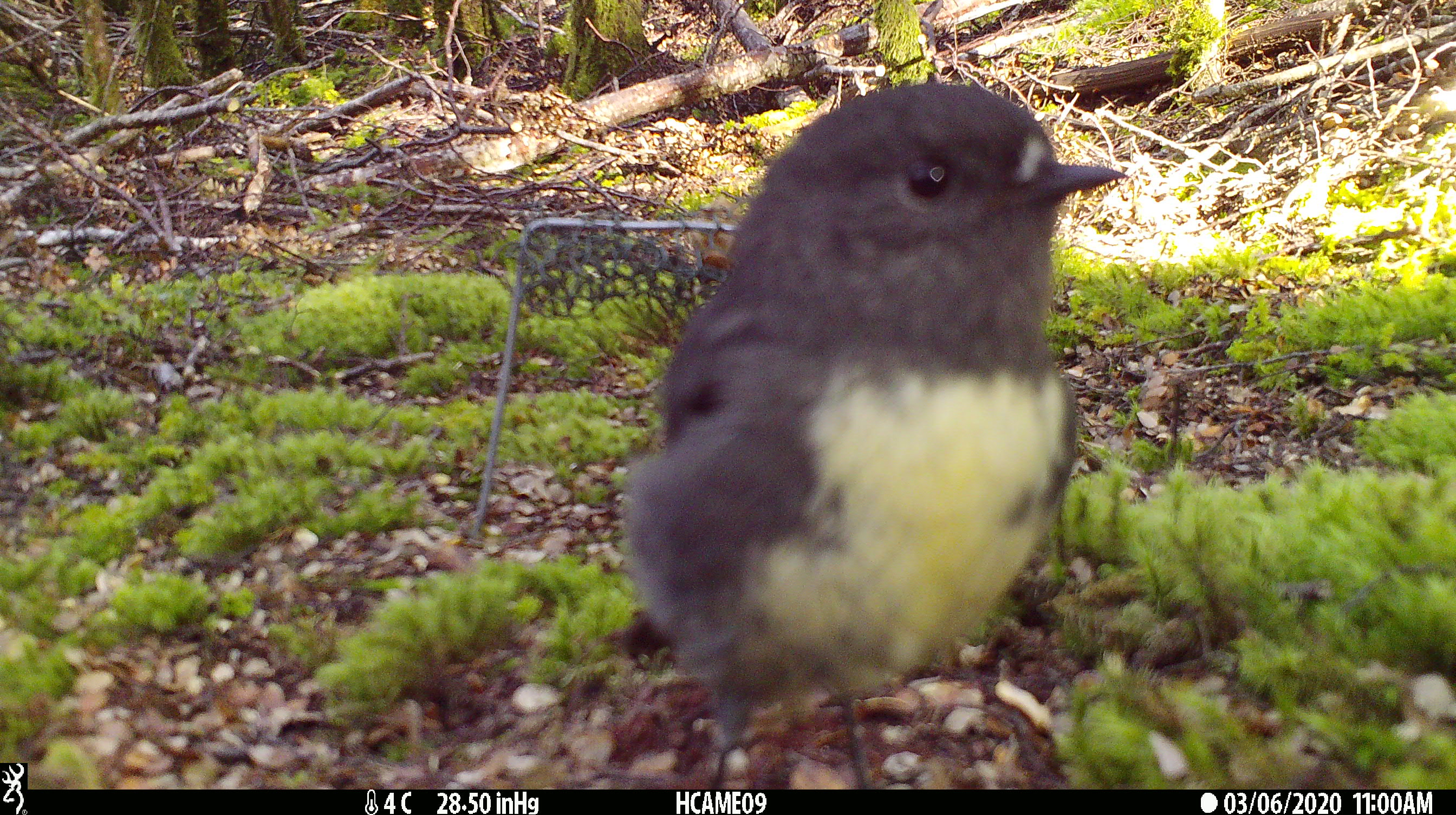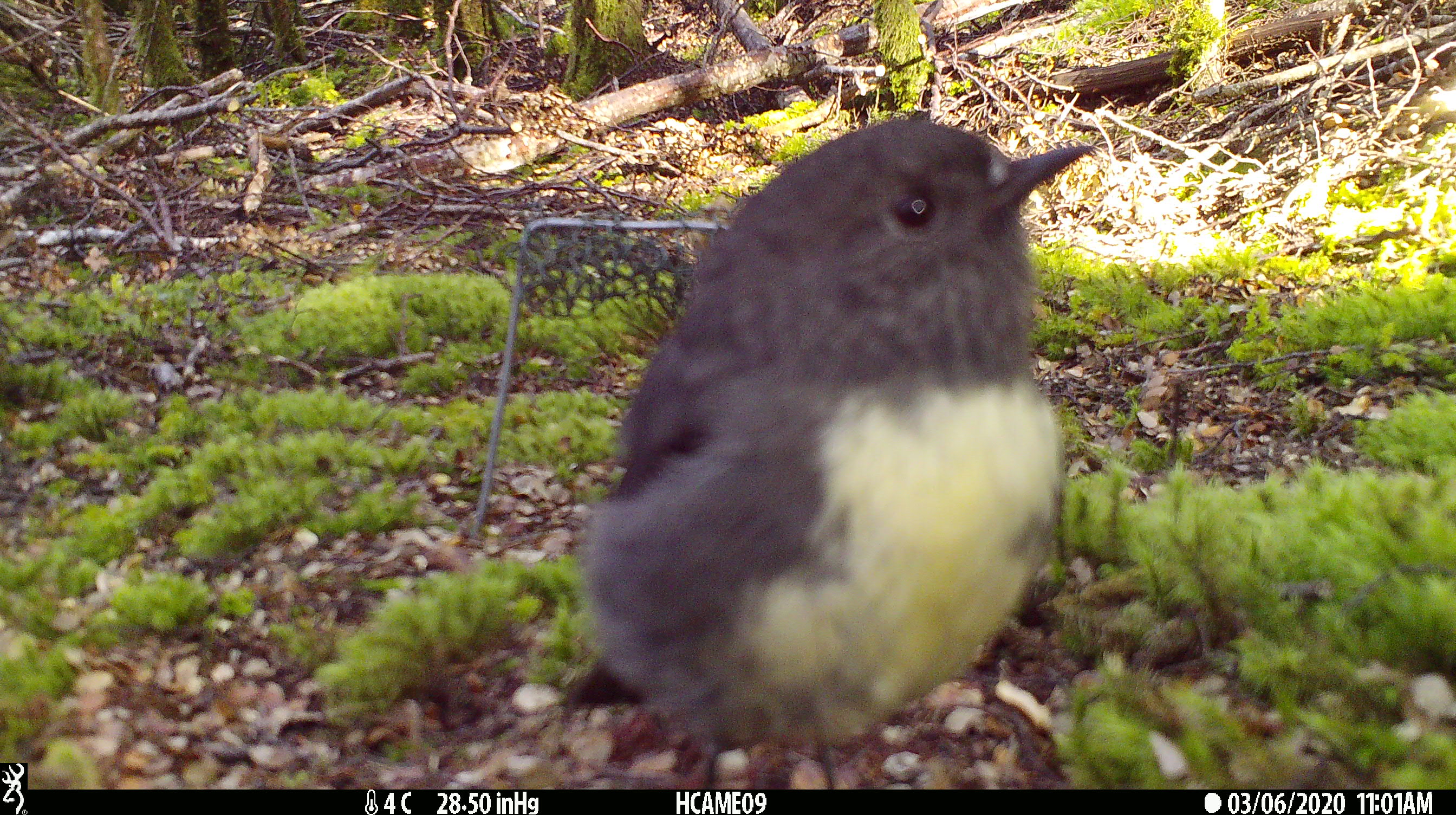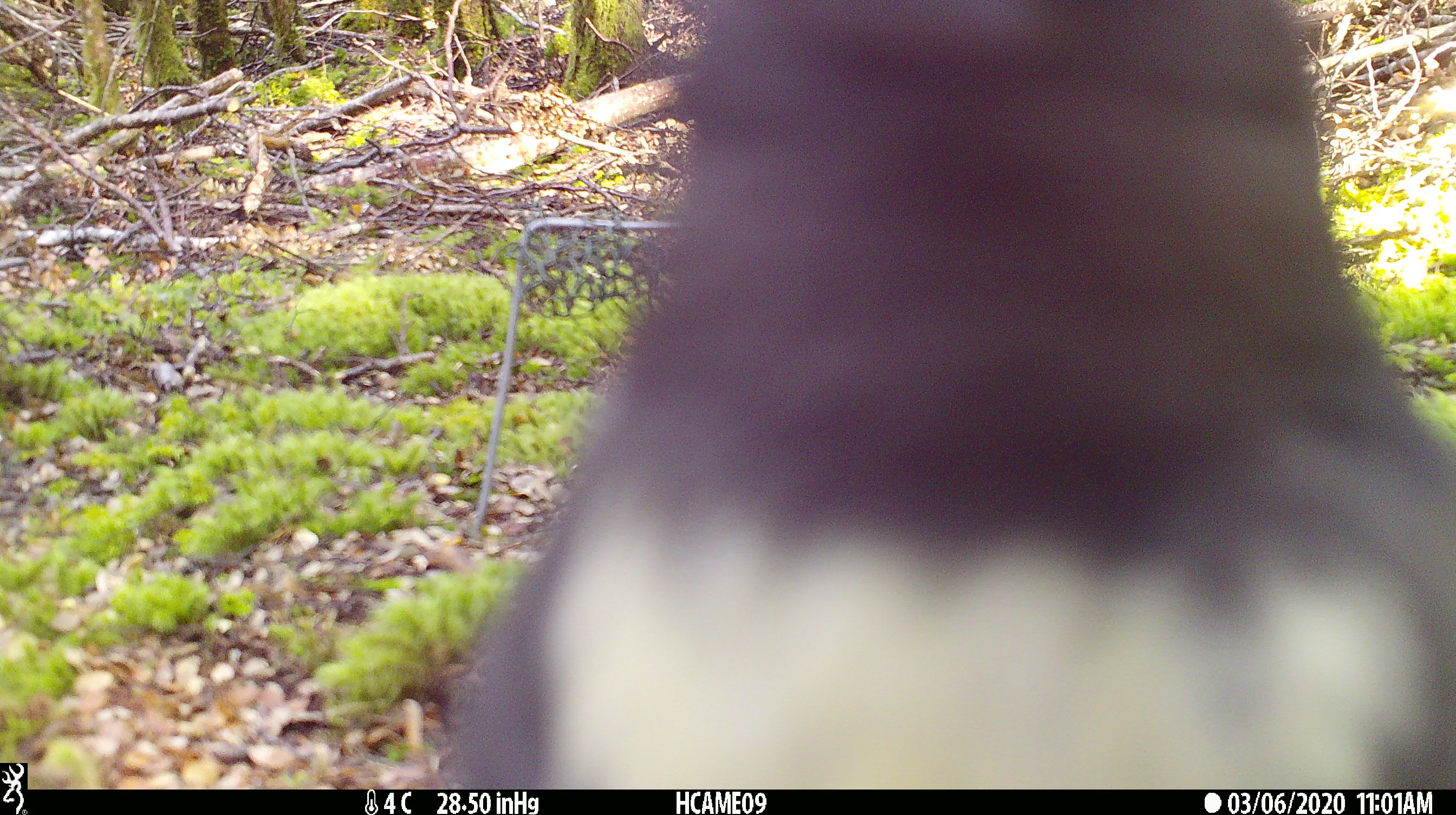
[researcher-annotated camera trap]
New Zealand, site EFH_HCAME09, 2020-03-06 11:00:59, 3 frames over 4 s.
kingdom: Animalia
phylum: Chordata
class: Aves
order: Passeriformes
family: Petroicidae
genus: Petroica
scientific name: Petroica australis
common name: new zealand robin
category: robin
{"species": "robin (new zealand robin) (Petroica australis)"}